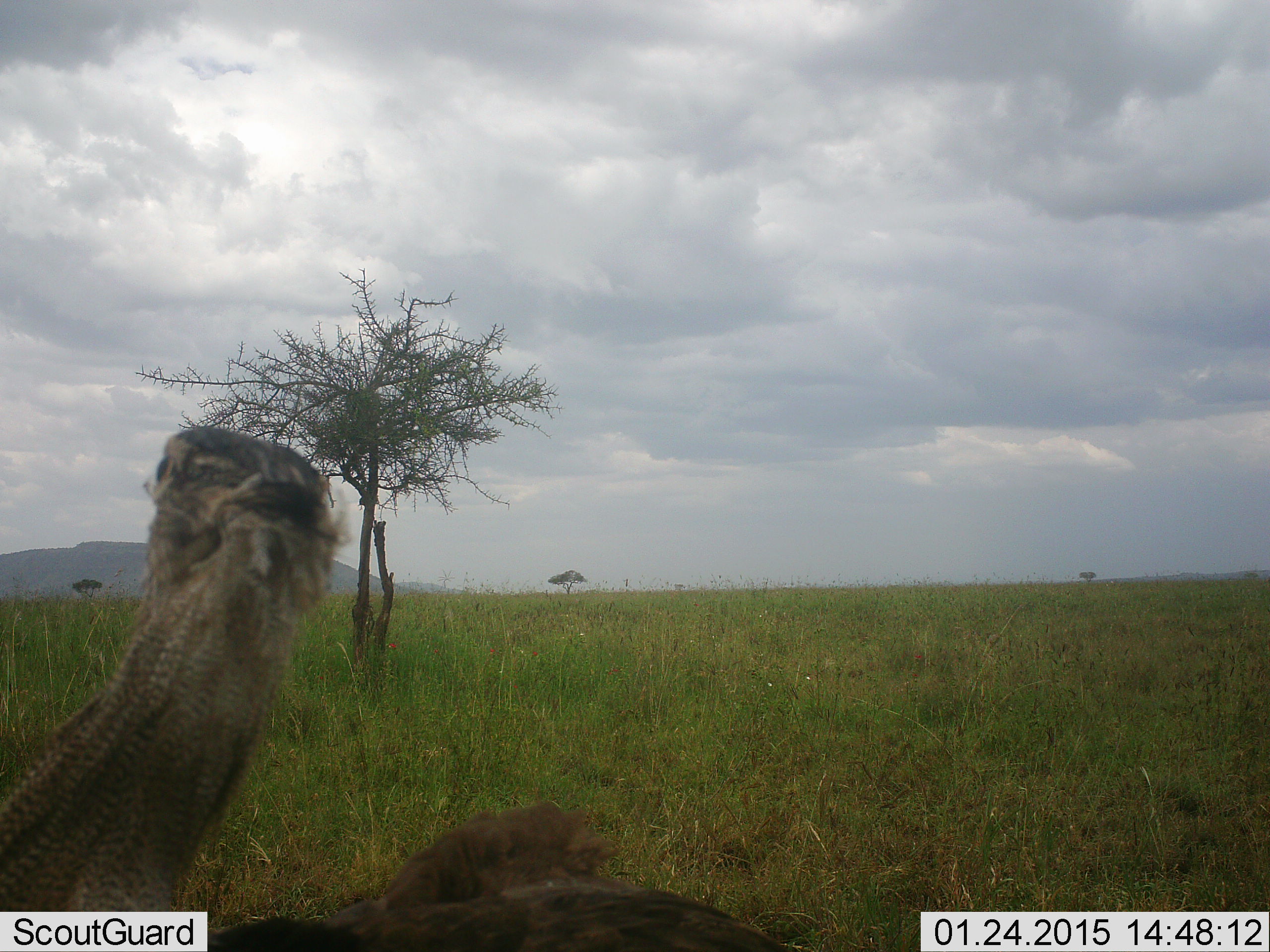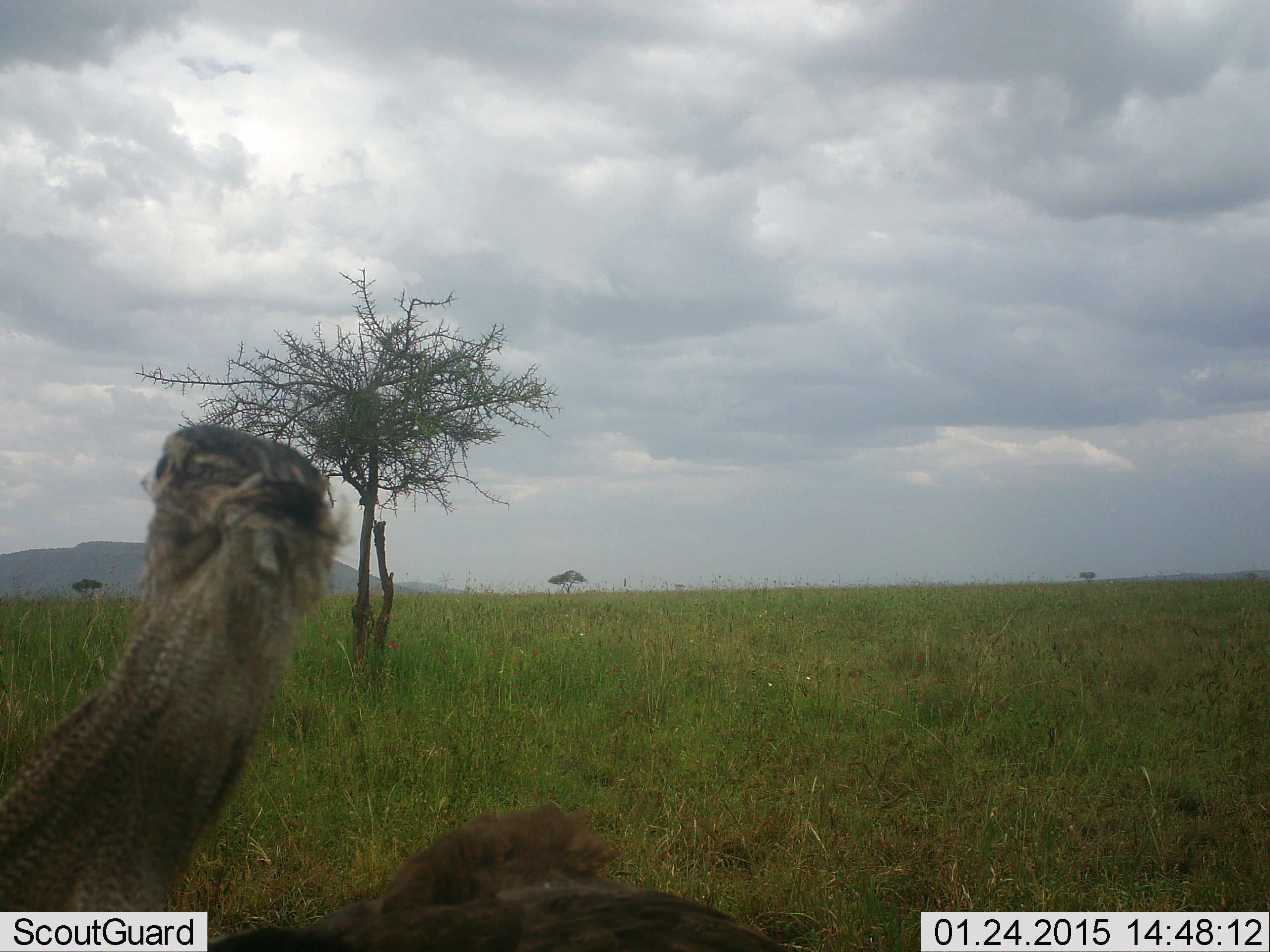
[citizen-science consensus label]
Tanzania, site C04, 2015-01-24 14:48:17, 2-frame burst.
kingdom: Animalia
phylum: Chordata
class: Aves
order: Otidiformes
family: Otididae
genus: Ardeotis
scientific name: Ardeotis kori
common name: kori bustard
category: koribustard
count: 1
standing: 90%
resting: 10%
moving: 0%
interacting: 0%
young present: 0%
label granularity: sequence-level